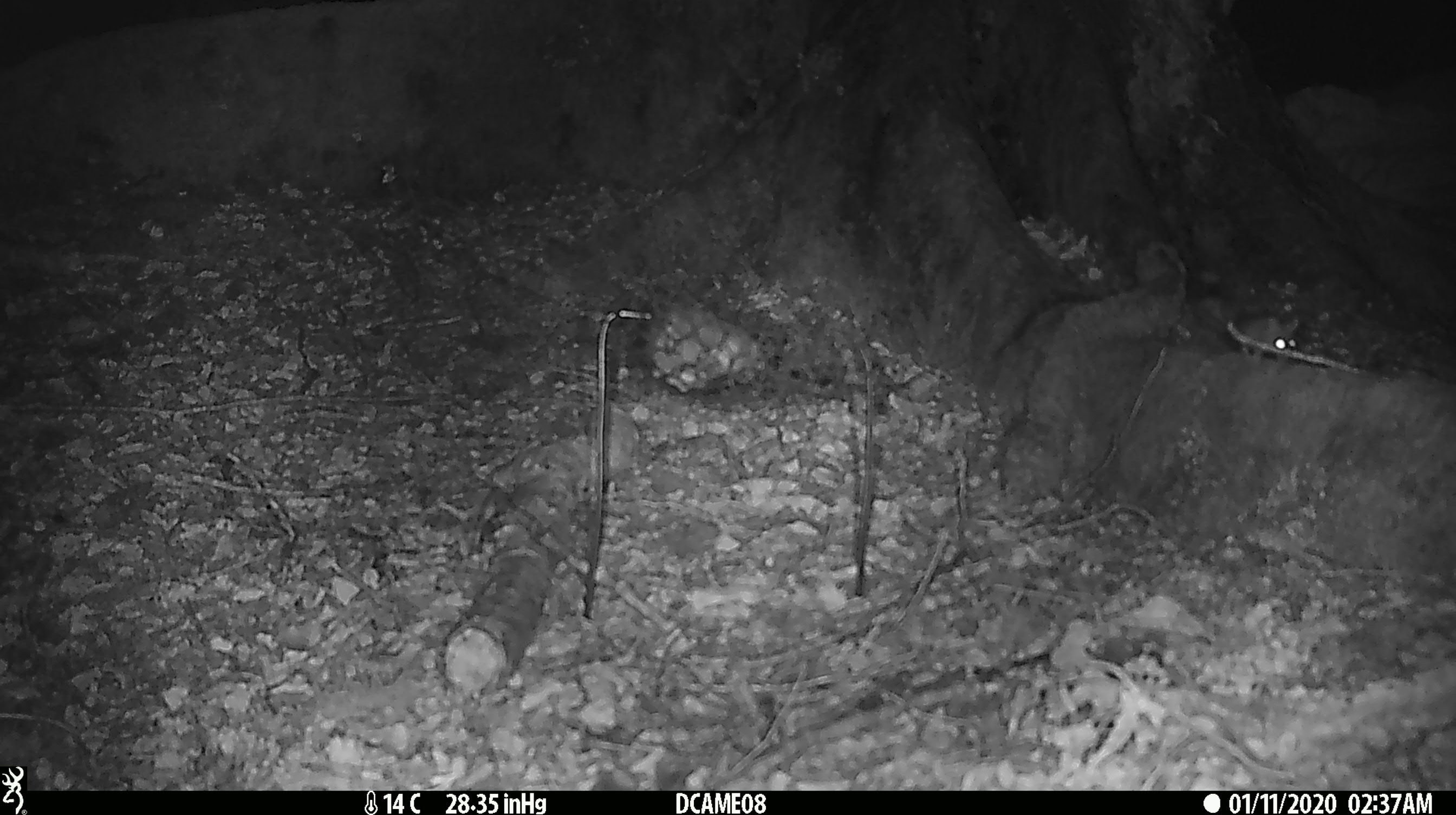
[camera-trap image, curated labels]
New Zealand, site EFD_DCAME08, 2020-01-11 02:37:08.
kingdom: Animalia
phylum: Chordata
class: Mammalia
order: Rodentia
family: Muridae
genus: Mus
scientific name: Mus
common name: mouse